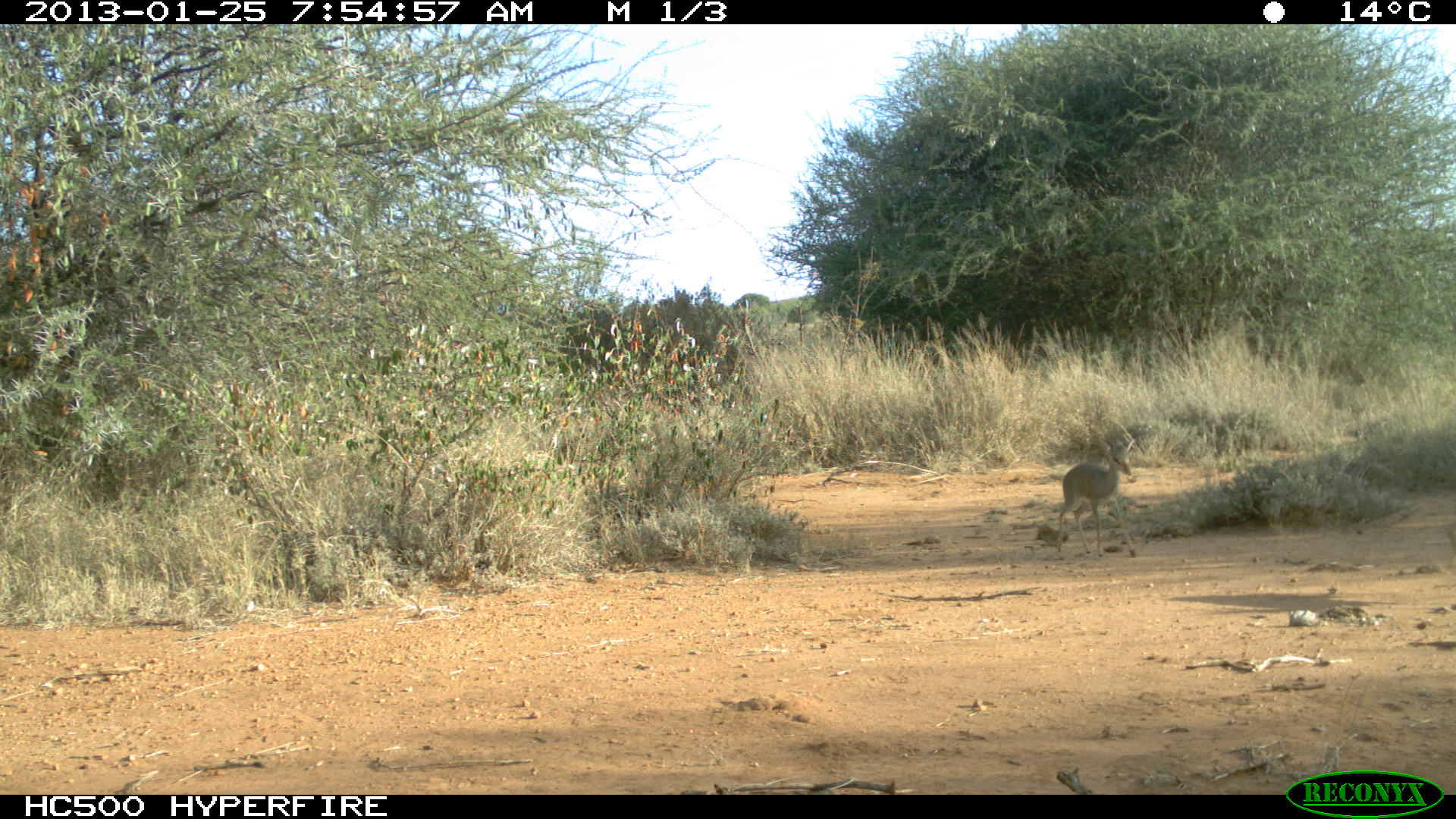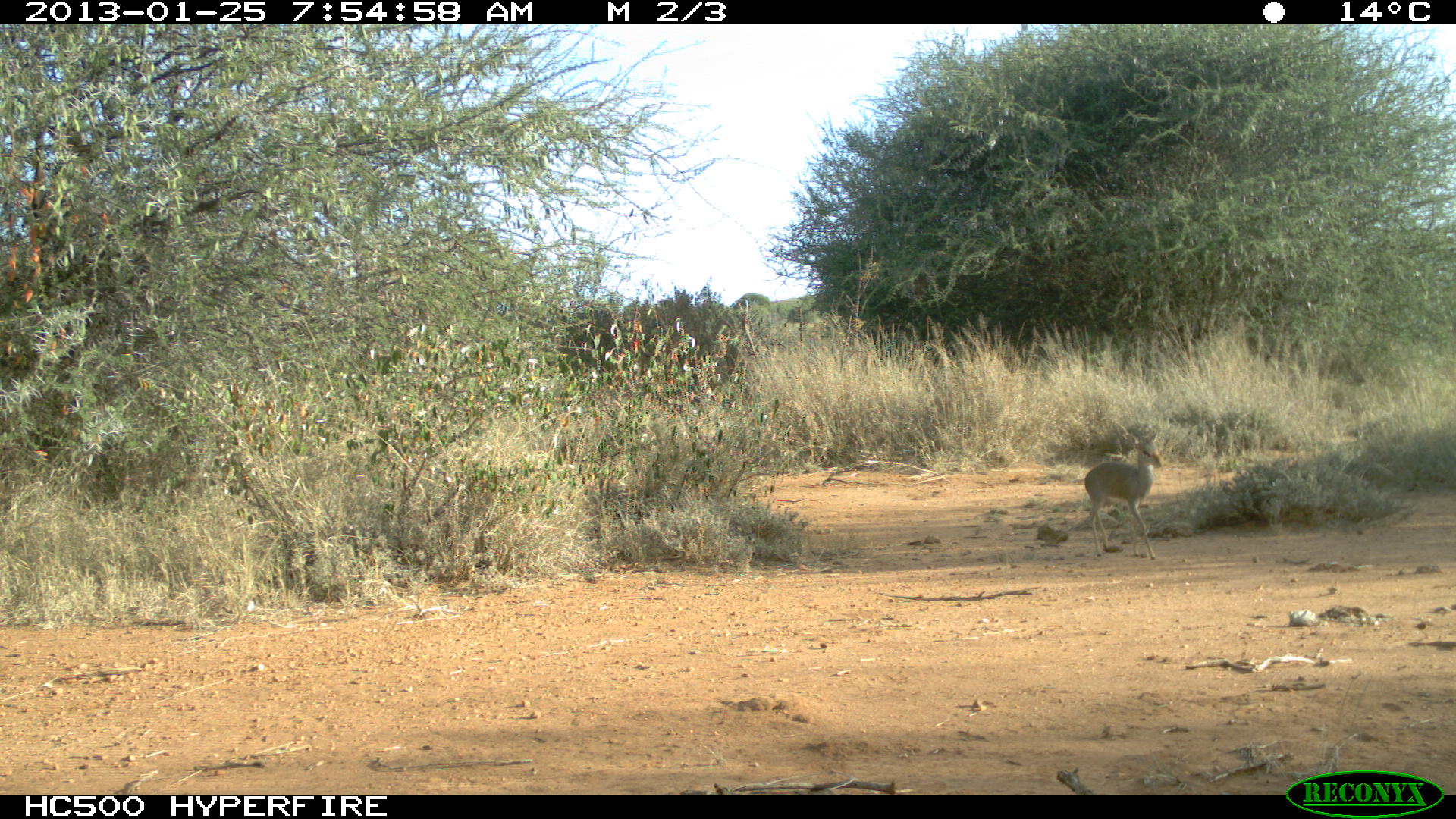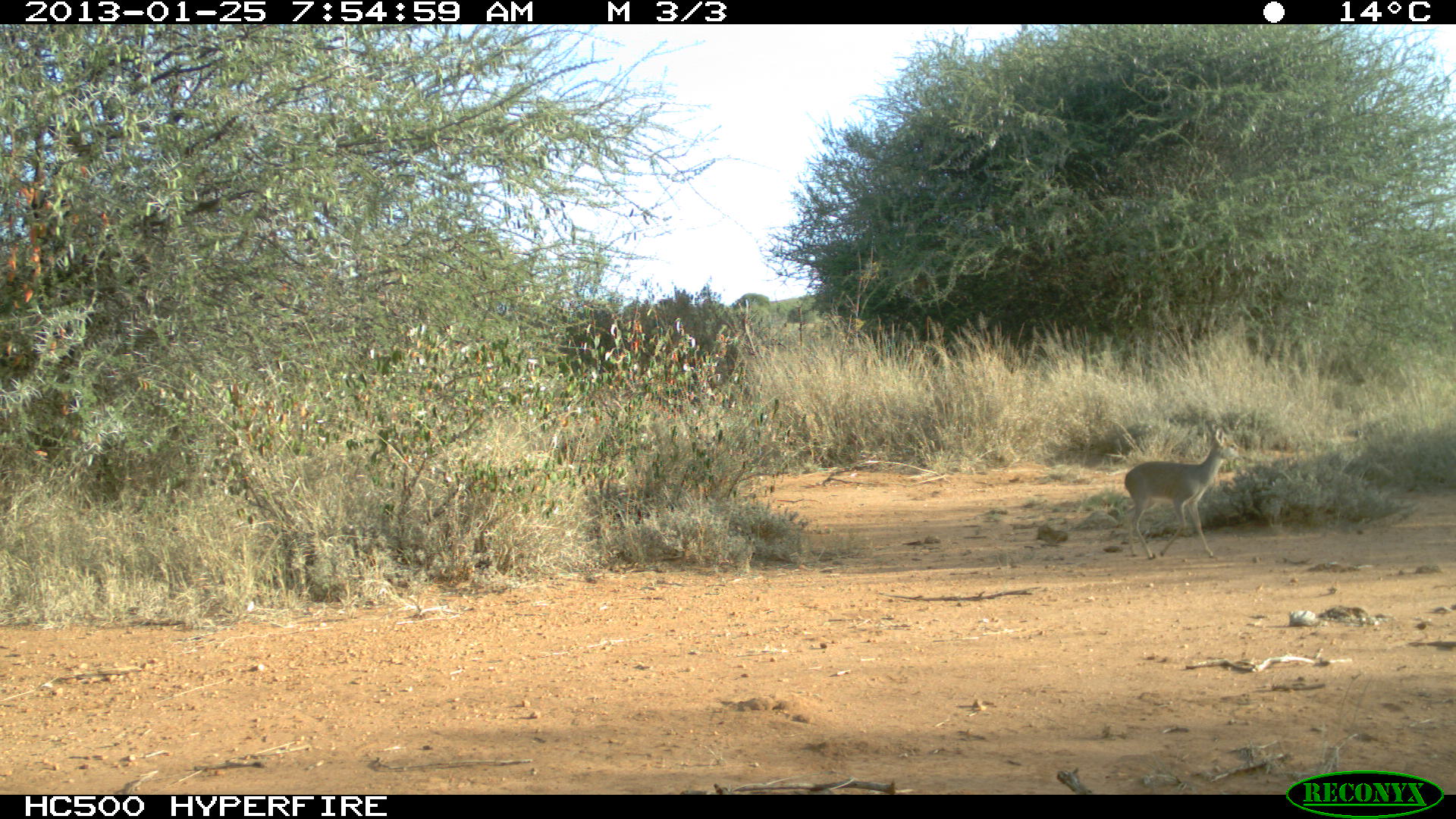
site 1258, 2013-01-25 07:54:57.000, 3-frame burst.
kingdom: Animalia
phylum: Chordata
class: Mammalia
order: Artiodactyla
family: Bovidae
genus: Madoqua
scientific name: Madoqua guentheri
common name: günther's dik-dik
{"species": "Madoqua guentheri (günther's dik-dik)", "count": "2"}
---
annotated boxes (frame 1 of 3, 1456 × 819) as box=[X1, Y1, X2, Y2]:
madoqua guentheri: box=[1054, 435, 1139, 557]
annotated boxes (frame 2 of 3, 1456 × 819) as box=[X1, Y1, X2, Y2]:
madoqua guentheri: box=[1083, 429, 1164, 555]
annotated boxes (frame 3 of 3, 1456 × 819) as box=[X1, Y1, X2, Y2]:
madoqua guentheri: box=[1124, 425, 1242, 555]